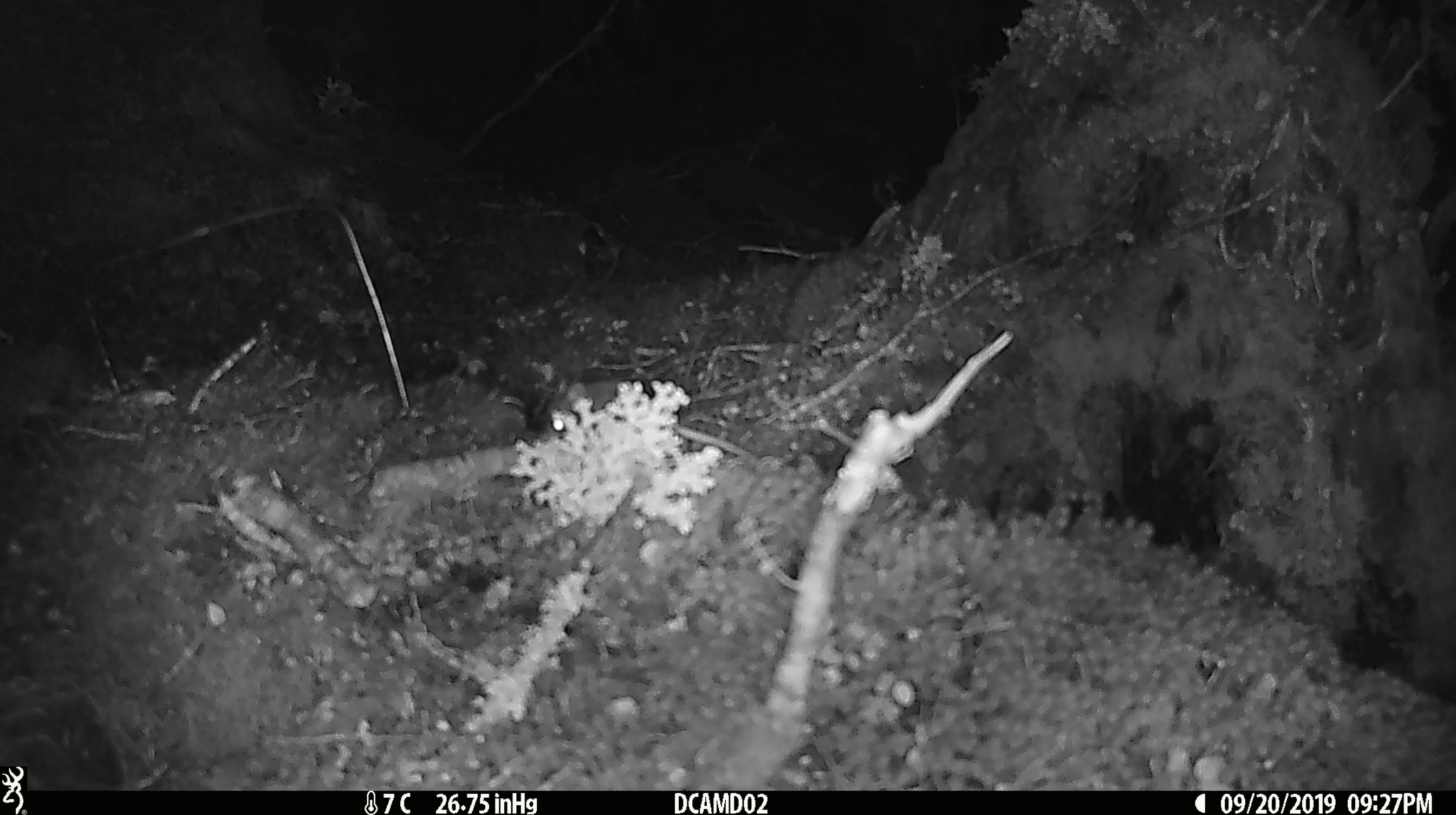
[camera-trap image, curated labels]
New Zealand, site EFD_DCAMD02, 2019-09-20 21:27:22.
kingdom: Animalia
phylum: Chordata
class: Mammalia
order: Rodentia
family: Muridae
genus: Mus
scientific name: Mus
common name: mouse